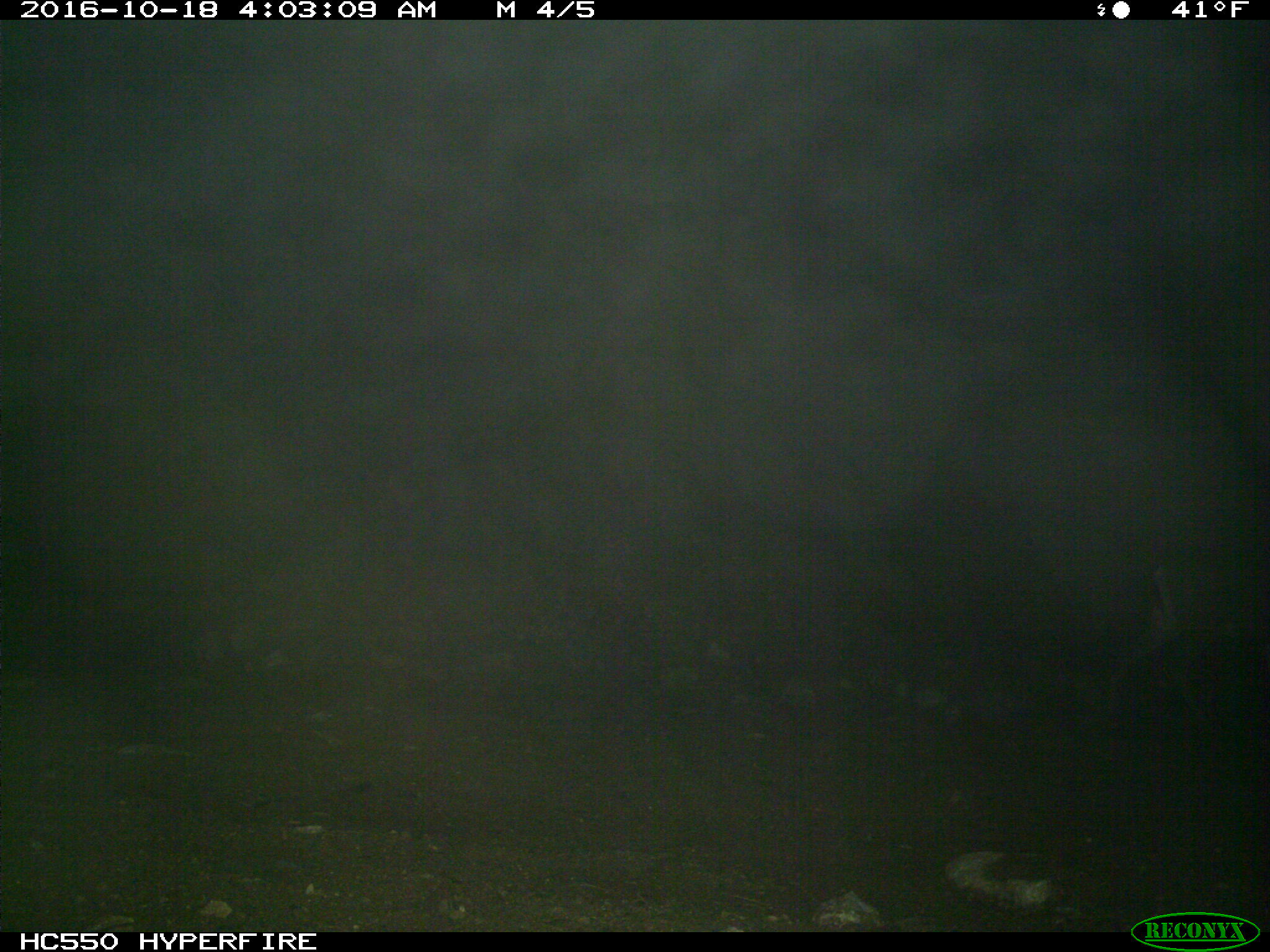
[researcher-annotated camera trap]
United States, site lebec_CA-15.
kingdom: Animalia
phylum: Chordata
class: Mammalia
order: Artiodactyla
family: Cervidae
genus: Odocoileus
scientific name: Odocoileus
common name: deer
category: unidentified deer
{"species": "unidentified deer (deer) (Odocoileus)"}